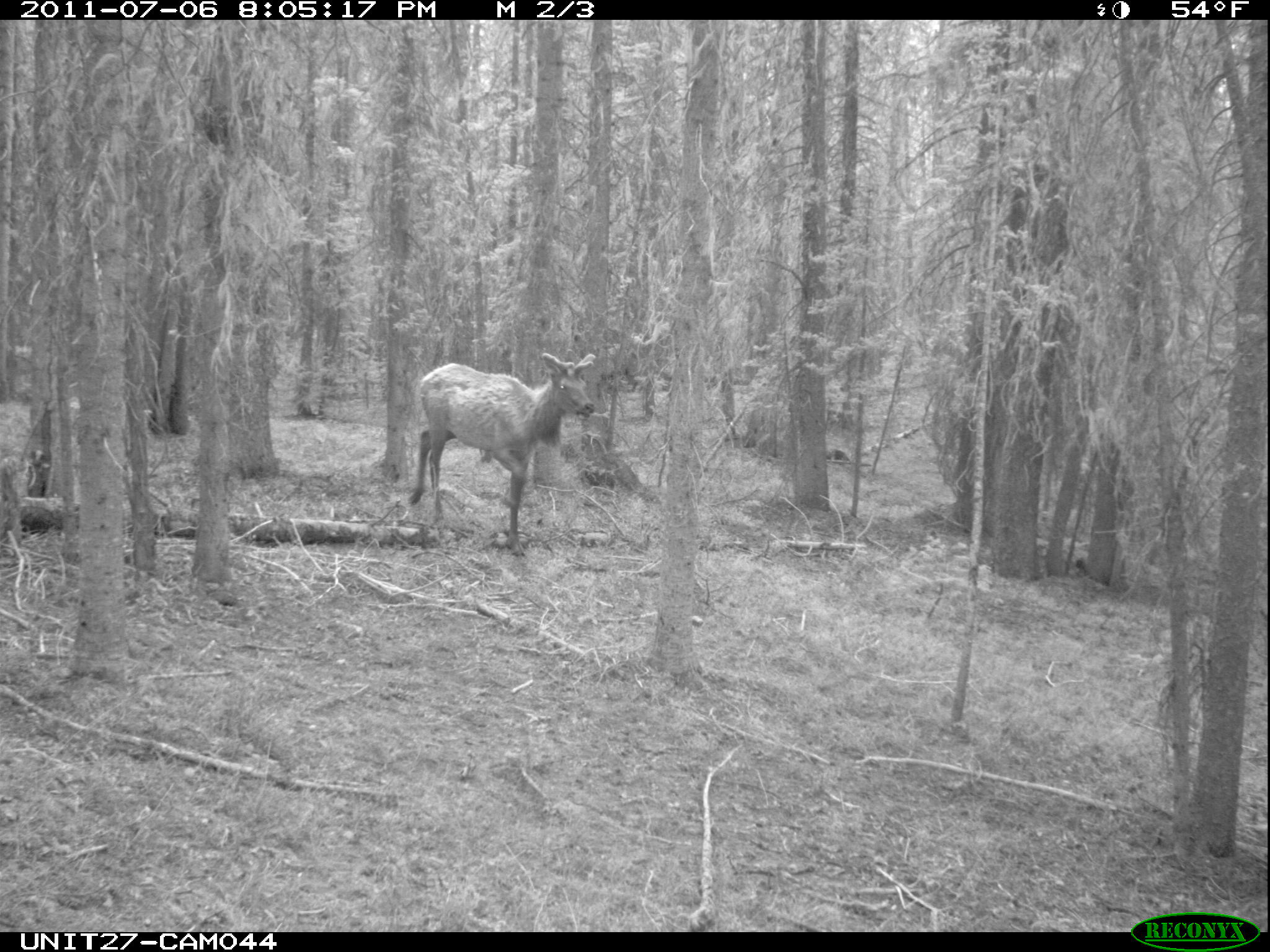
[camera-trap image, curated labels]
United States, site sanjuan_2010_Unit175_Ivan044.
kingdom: Animalia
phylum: Chordata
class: Mammalia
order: Artiodactyla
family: Cervidae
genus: Cervus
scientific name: Cervus elaphus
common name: red deer